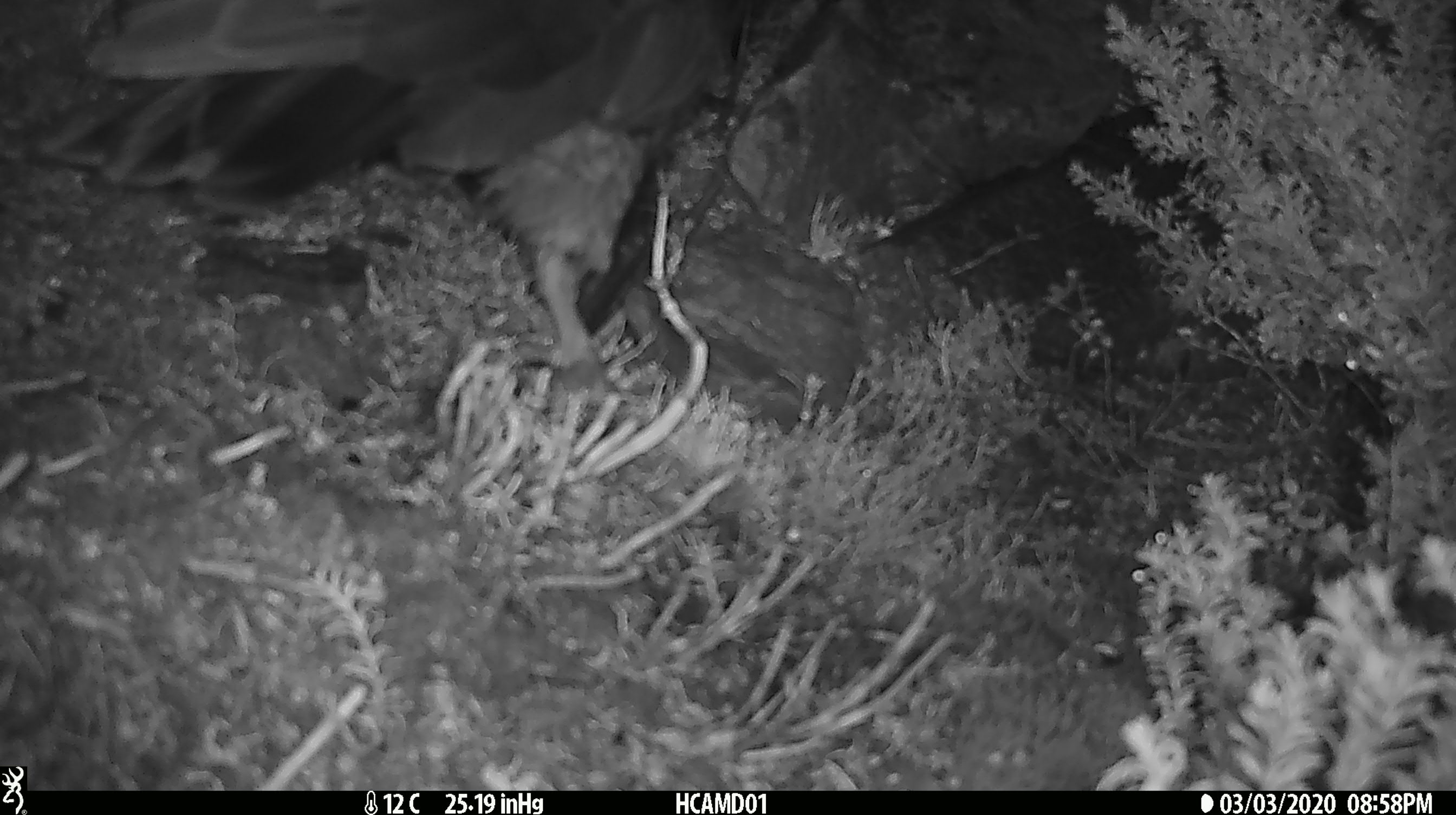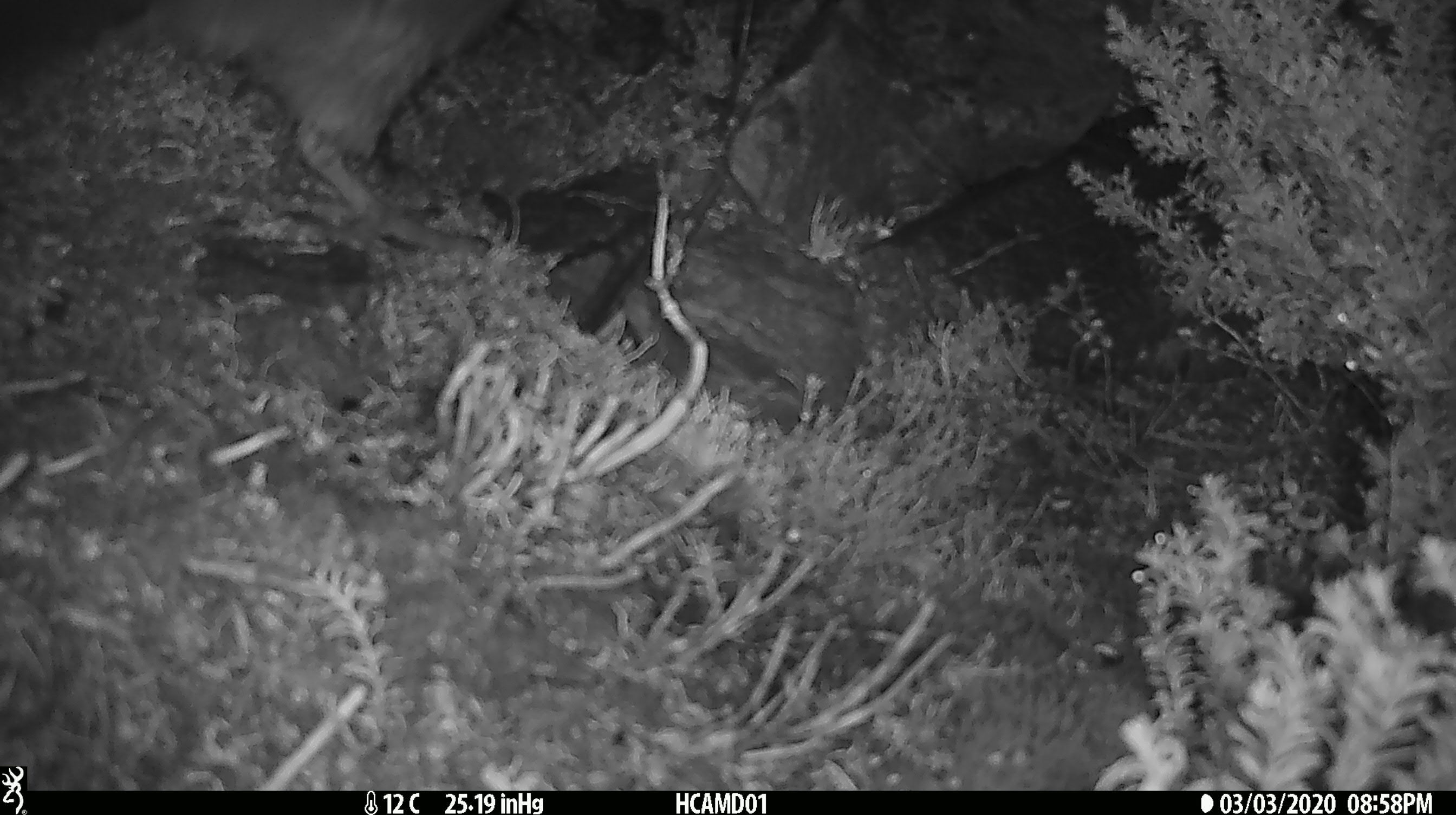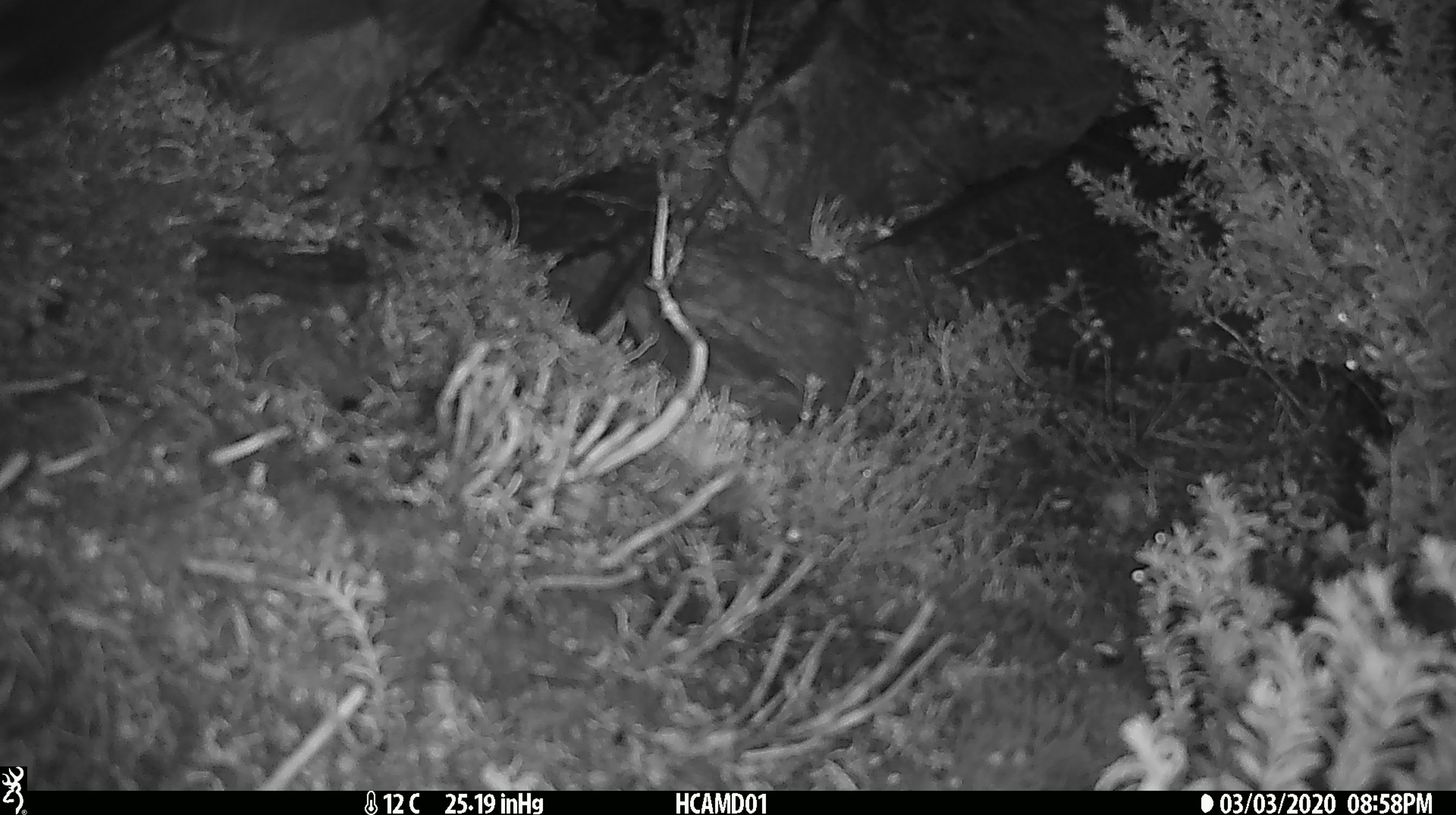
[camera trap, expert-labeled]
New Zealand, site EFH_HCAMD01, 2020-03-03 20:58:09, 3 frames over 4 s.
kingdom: Animalia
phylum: Chordata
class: Aves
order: Psittaciformes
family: Strigopidae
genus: Nestor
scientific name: Nestor notabilis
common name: kea